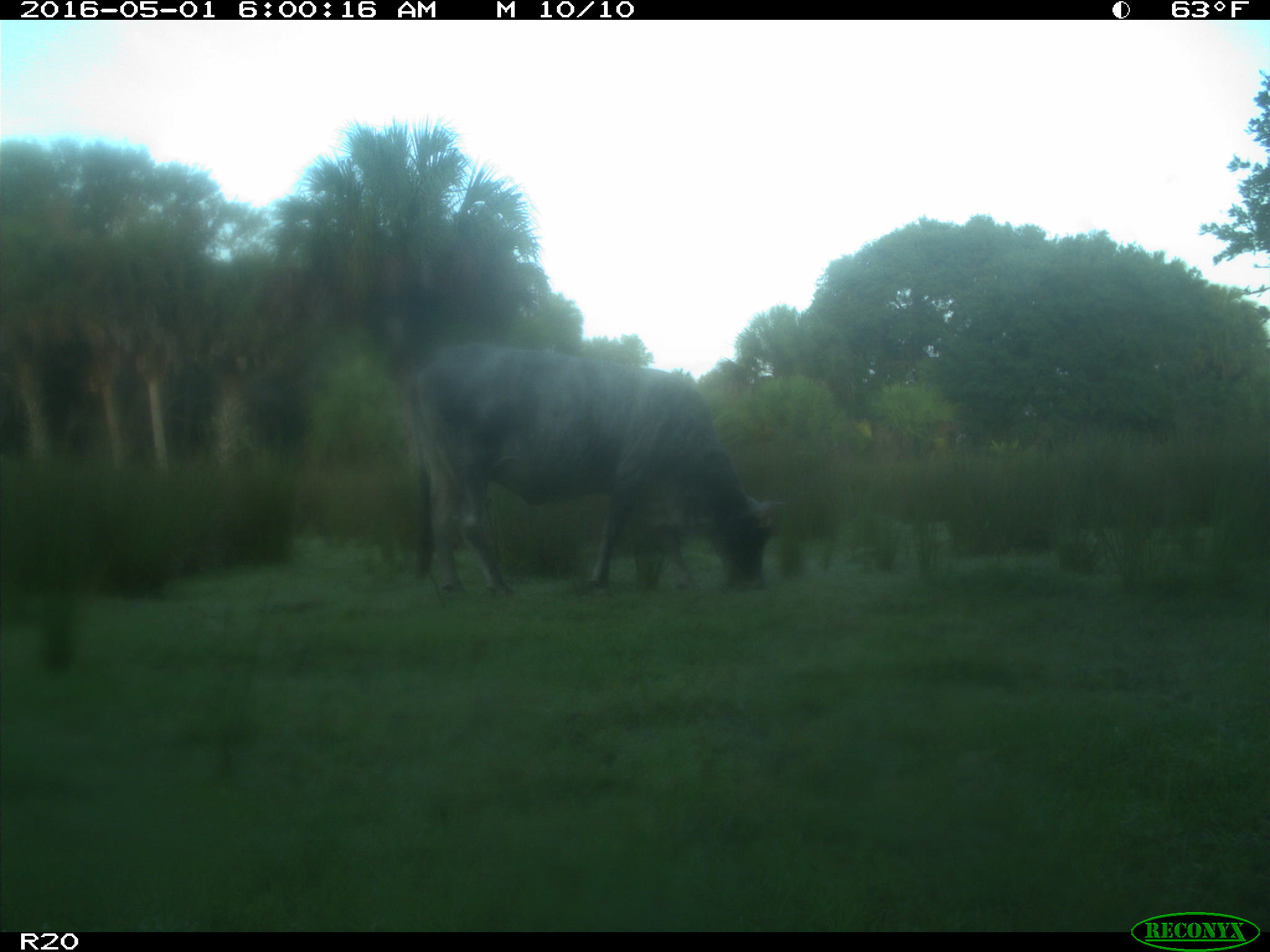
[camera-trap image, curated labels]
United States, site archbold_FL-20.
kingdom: Animalia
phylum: Chordata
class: Mammalia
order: Artiodactyla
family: Bovidae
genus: Bos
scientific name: Bos taurus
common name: domestic cow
Bos taurus (domestic cow).